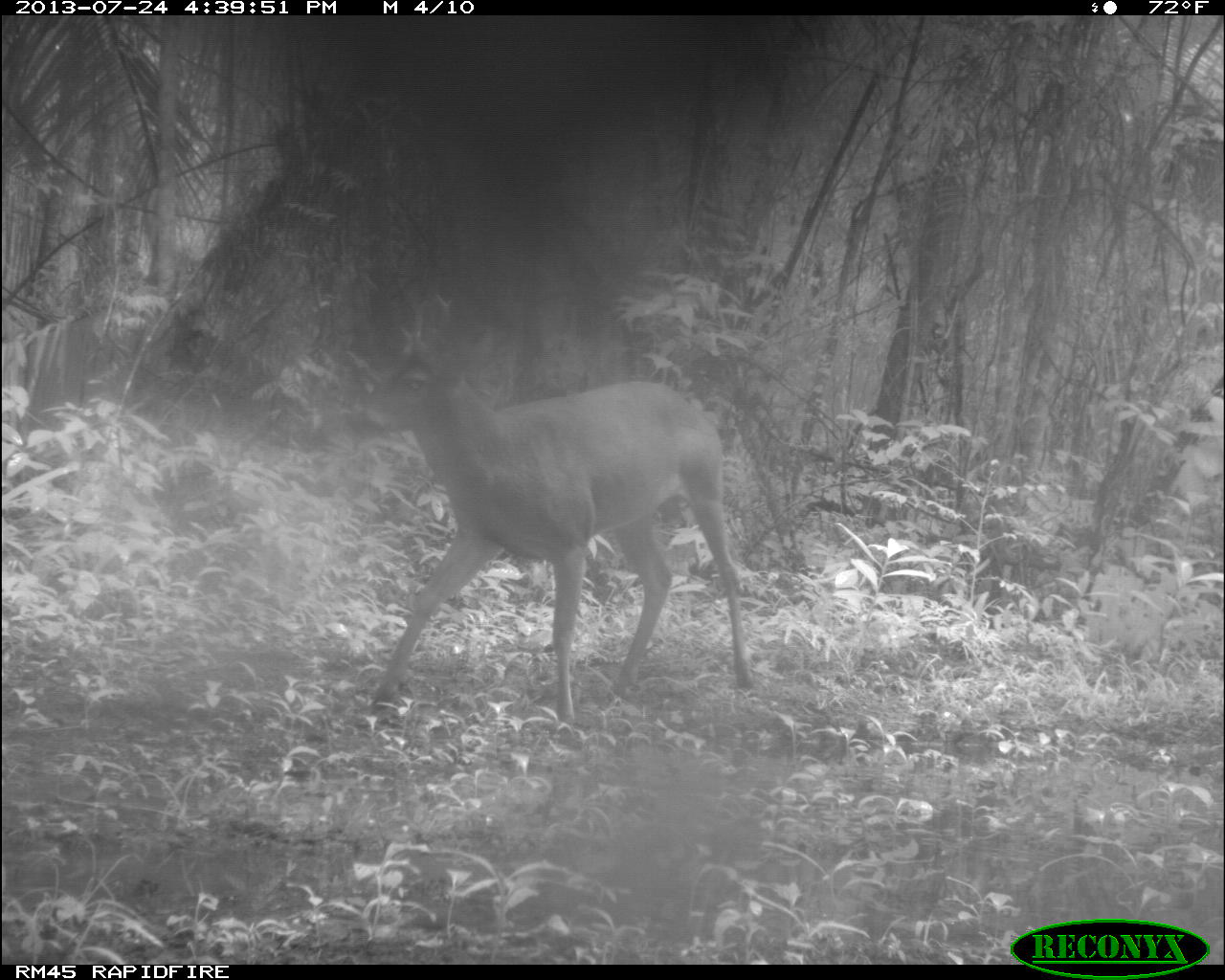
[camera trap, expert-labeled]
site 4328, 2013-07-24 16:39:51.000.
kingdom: Animalia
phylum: Chordata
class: Mammalia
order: Artiodactyla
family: Cervidae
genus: Odocoileus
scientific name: Odocoileus virginianus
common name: white-tailed deer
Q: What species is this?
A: Odocoileus virginianus (white-tailed deer).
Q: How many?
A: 1.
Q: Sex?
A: Male.